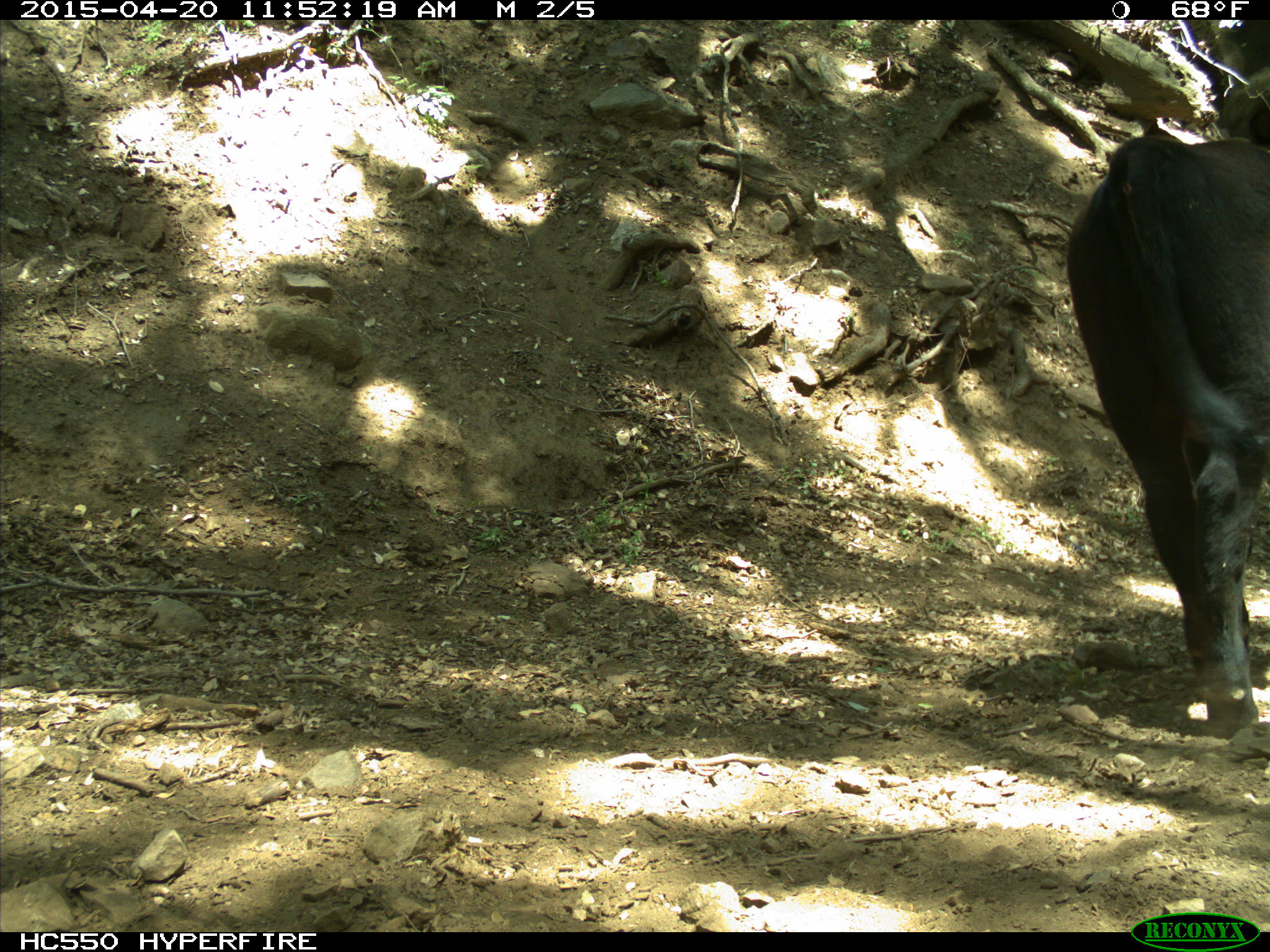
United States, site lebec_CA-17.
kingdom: Animalia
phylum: Chordata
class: Mammalia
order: Artiodactyla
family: Bovidae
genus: Bos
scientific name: Bos taurus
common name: domestic cow